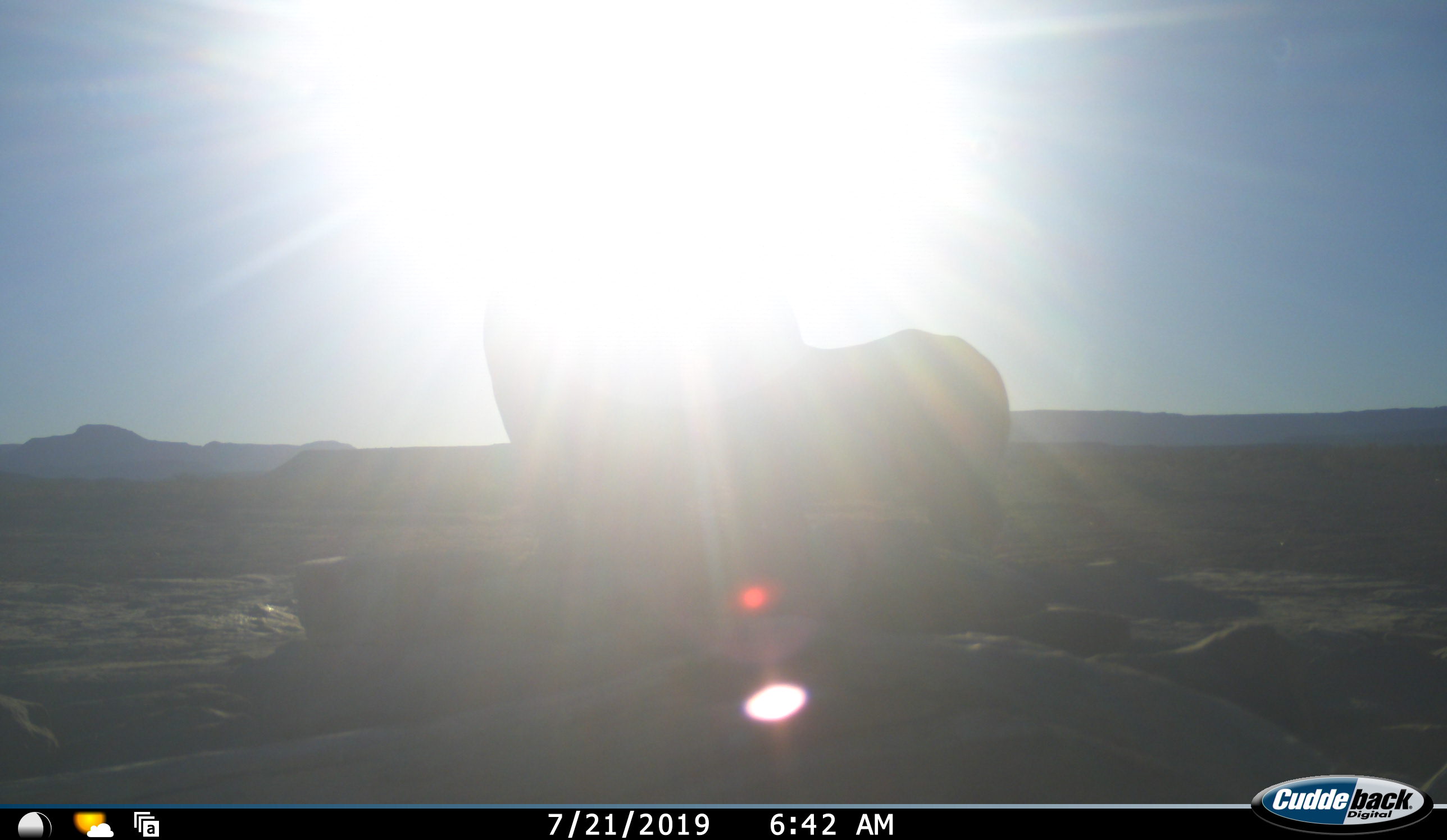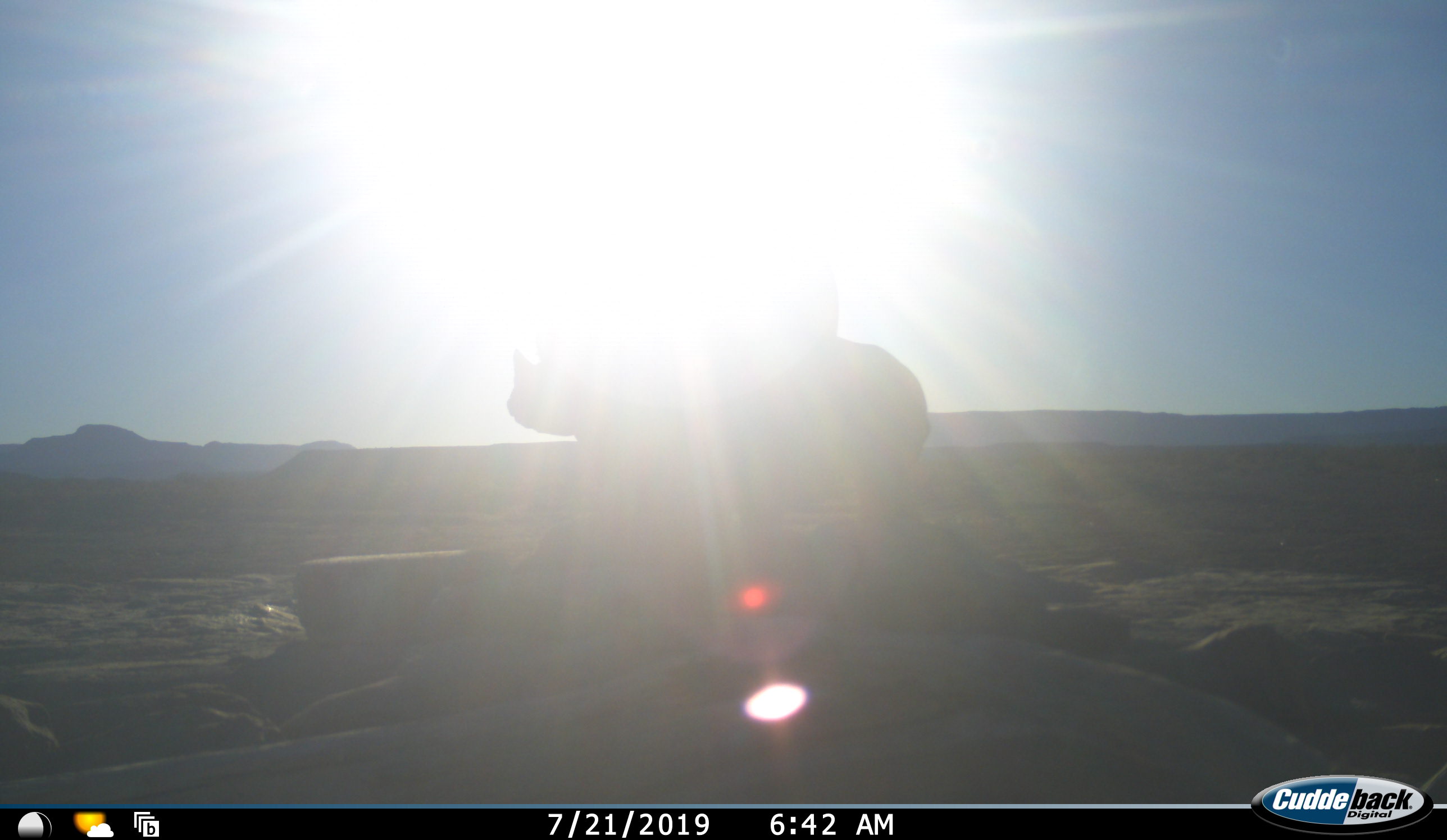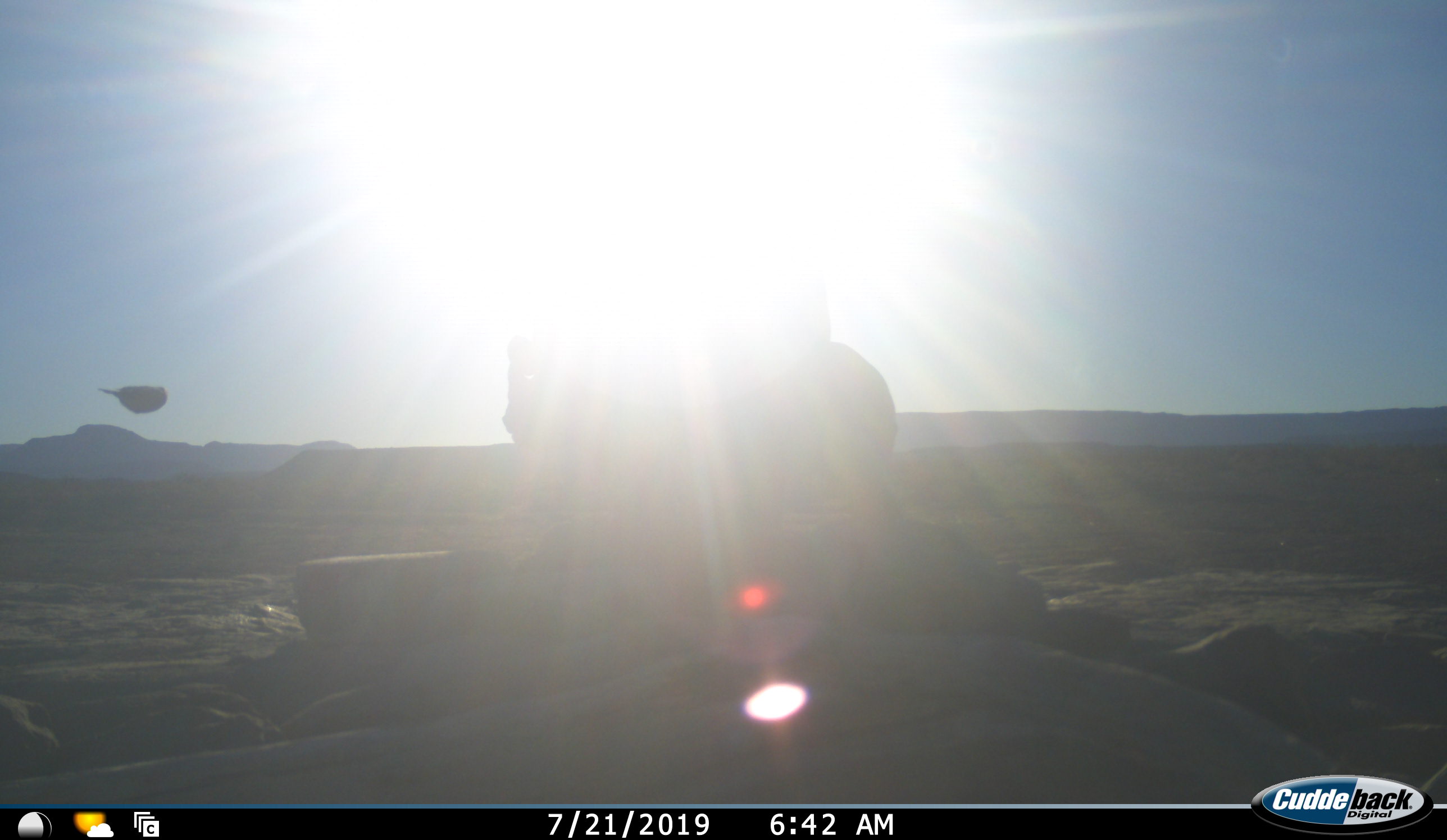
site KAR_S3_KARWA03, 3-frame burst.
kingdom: Animalia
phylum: Chordata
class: Mammalia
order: Perissodactyla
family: Rhinocerotidae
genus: Diceros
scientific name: Diceros bicornis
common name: black rhinoceros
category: rhinocerosblack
Rhinocerosblack (black rhinoceros) (Diceros bicornis), count 2. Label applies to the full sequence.